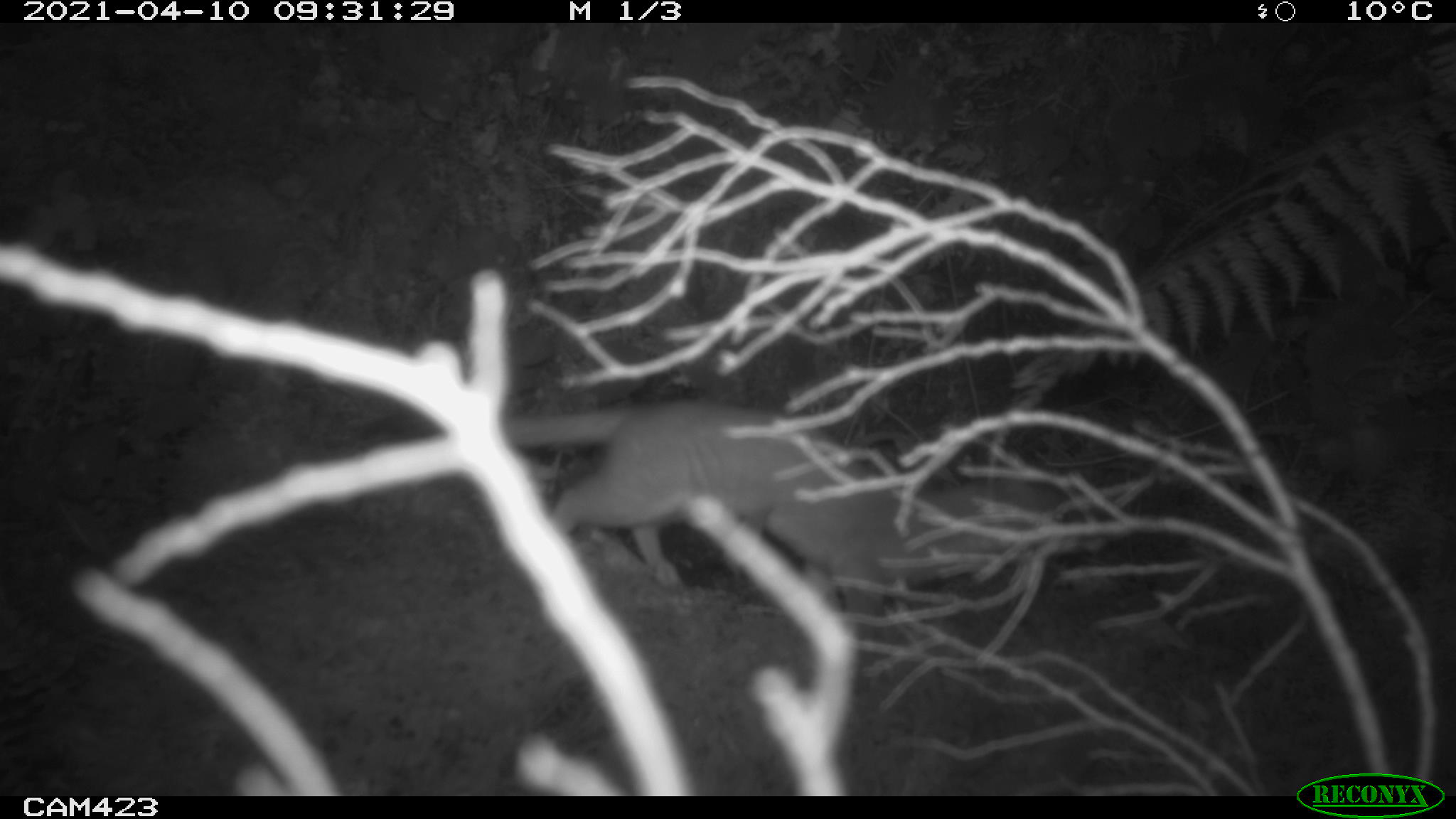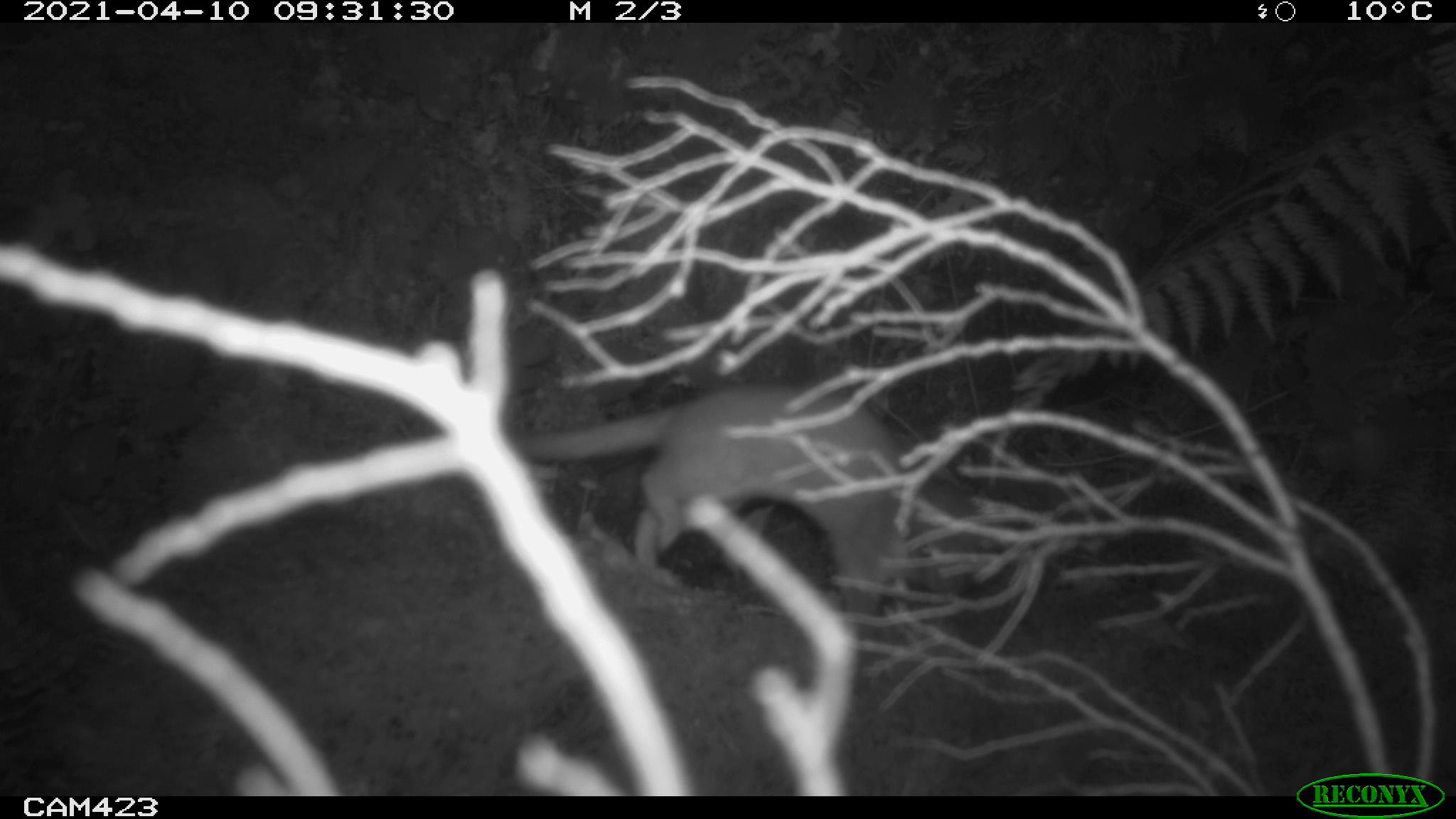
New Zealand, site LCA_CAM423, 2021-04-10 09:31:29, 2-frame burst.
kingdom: Animalia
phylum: Chordata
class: Mammalia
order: Carnivora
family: Mustelidae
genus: Mustela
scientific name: Mustela erminea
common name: stoat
Stoat (Mustela erminea).